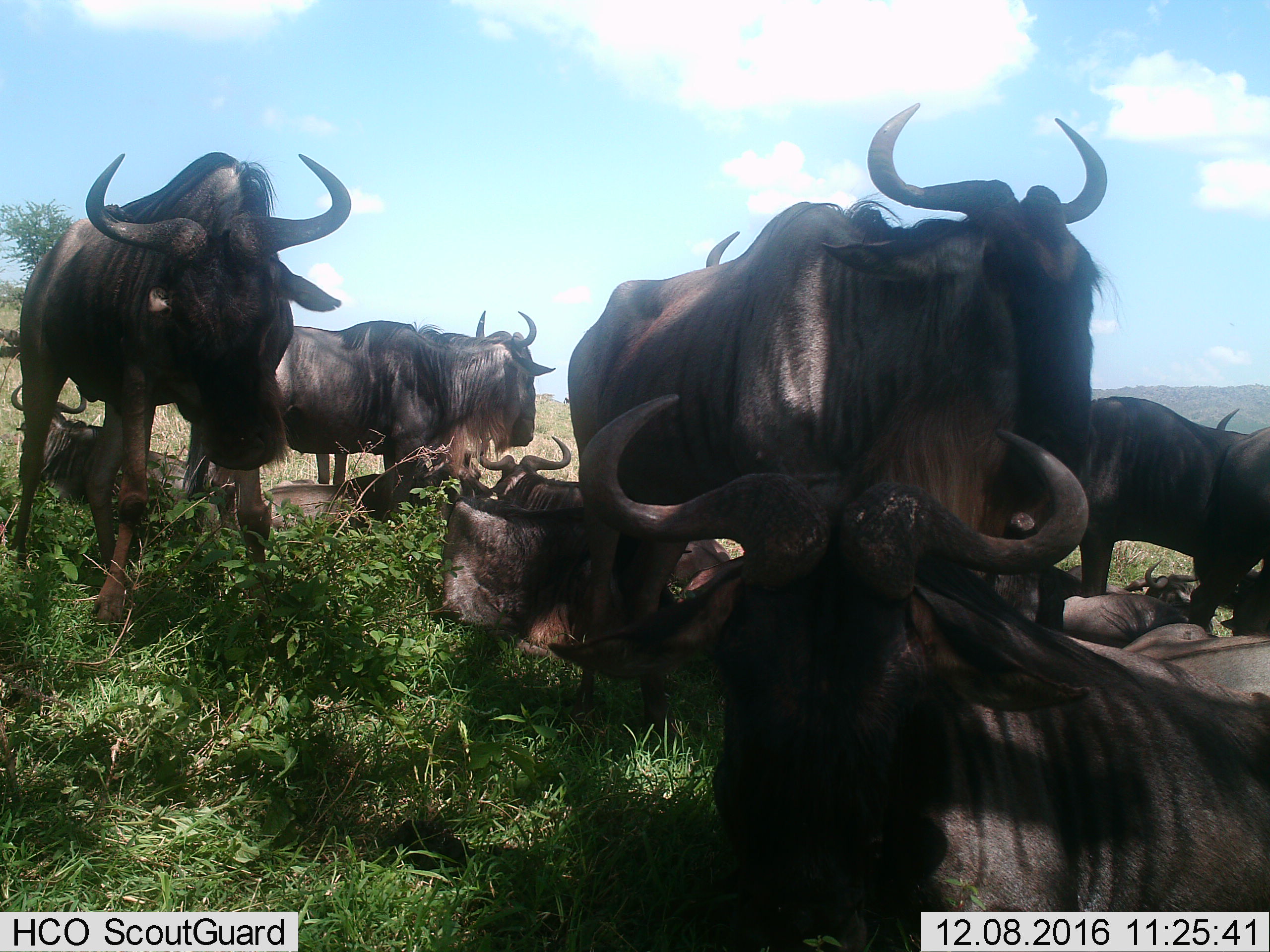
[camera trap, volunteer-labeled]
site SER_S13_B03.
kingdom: Animalia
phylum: Chordata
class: Mammalia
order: Artiodactyla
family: Bovidae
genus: Connochaetes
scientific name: Connochaetes taurinus taurinus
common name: blue wildebeest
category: wildebeestblue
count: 11-50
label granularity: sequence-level